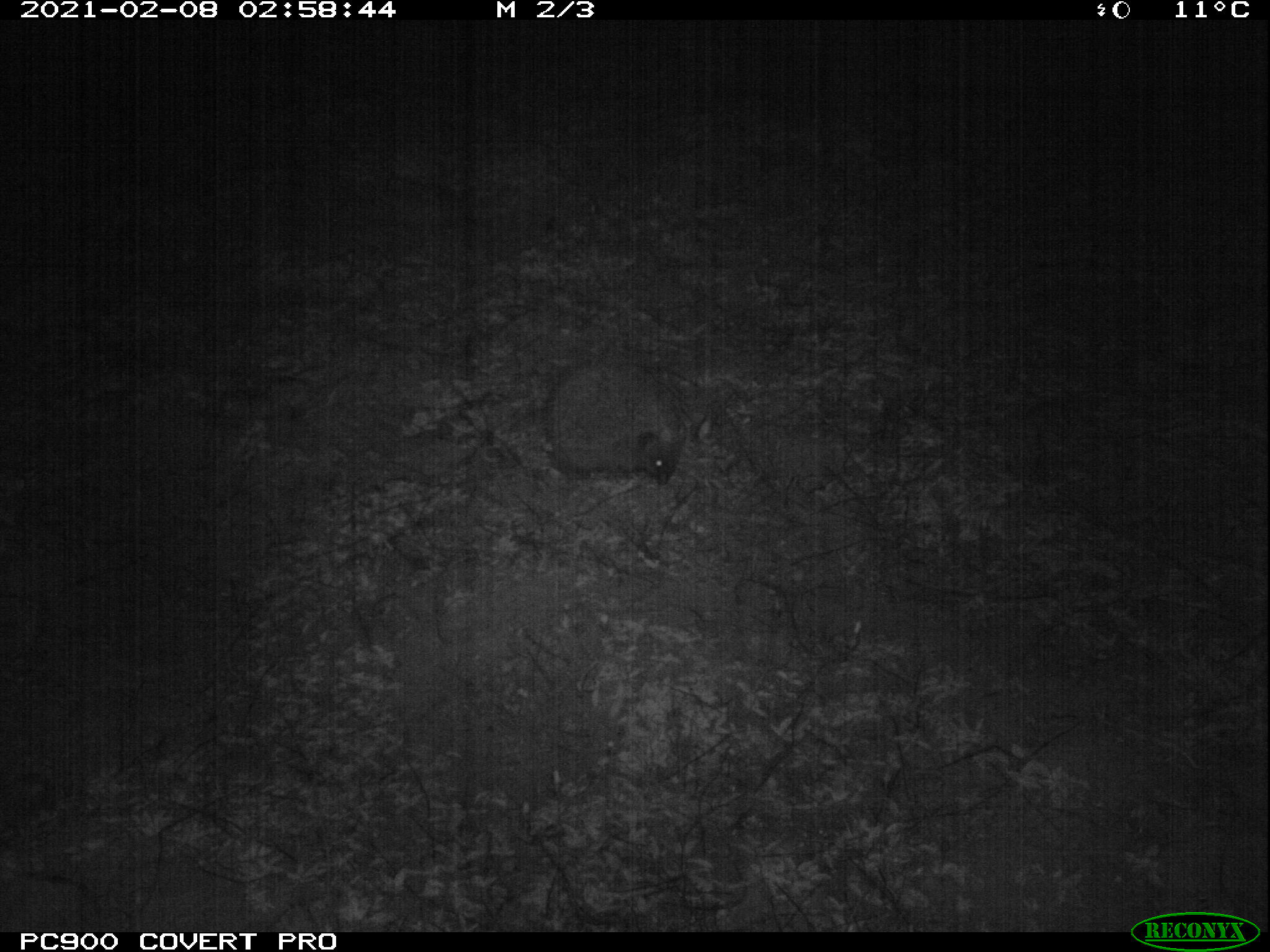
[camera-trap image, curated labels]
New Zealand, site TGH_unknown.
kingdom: Animalia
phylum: Chordata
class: Mammalia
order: Eulipotyphla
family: Erinaceidae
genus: Erinaceus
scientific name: Erinaceus europaeus europaeus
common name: european hedgehog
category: hedgehog